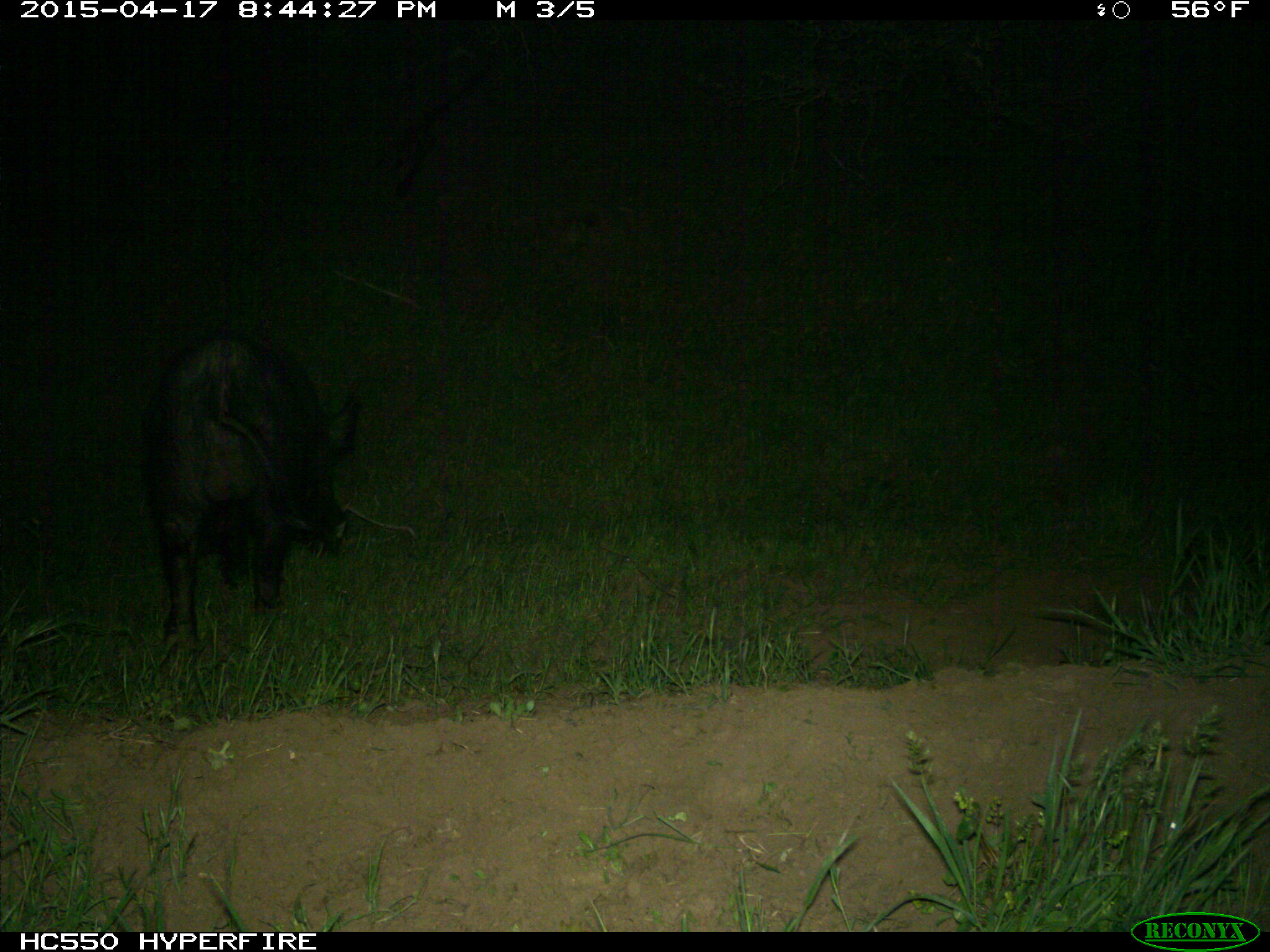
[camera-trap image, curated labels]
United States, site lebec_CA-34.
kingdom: Animalia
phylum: Chordata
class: Mammalia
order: Artiodactyla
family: Suidae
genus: Sus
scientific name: Sus scrofa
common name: wild boar